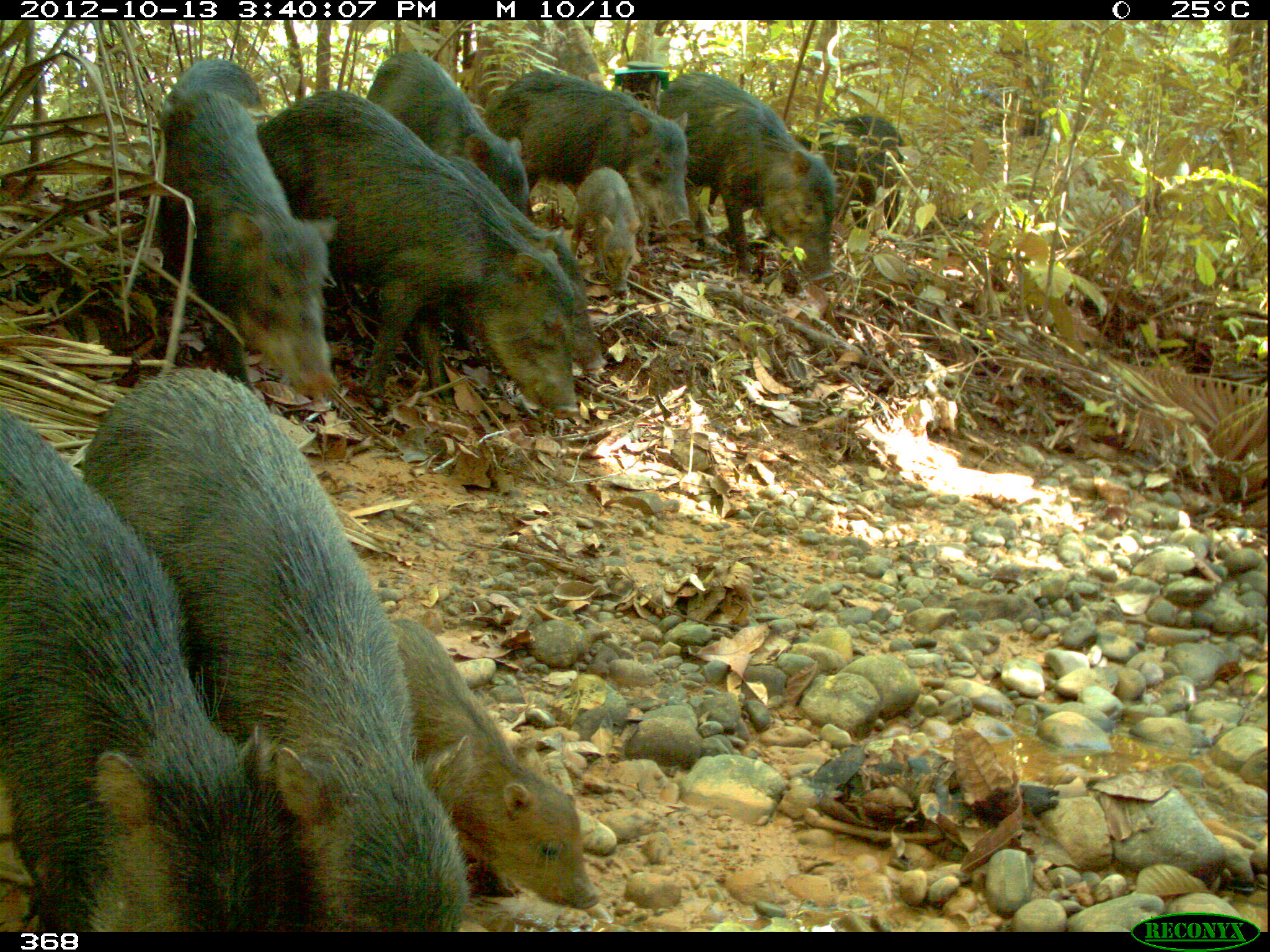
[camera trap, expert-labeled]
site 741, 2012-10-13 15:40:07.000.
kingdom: Animalia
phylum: Chordata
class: Mammalia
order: Artiodactyla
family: Tayassuidae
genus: Tayassu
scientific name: Tayassu pecari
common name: white-lipped peccary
Tayassu pecari (white-lipped peccary).